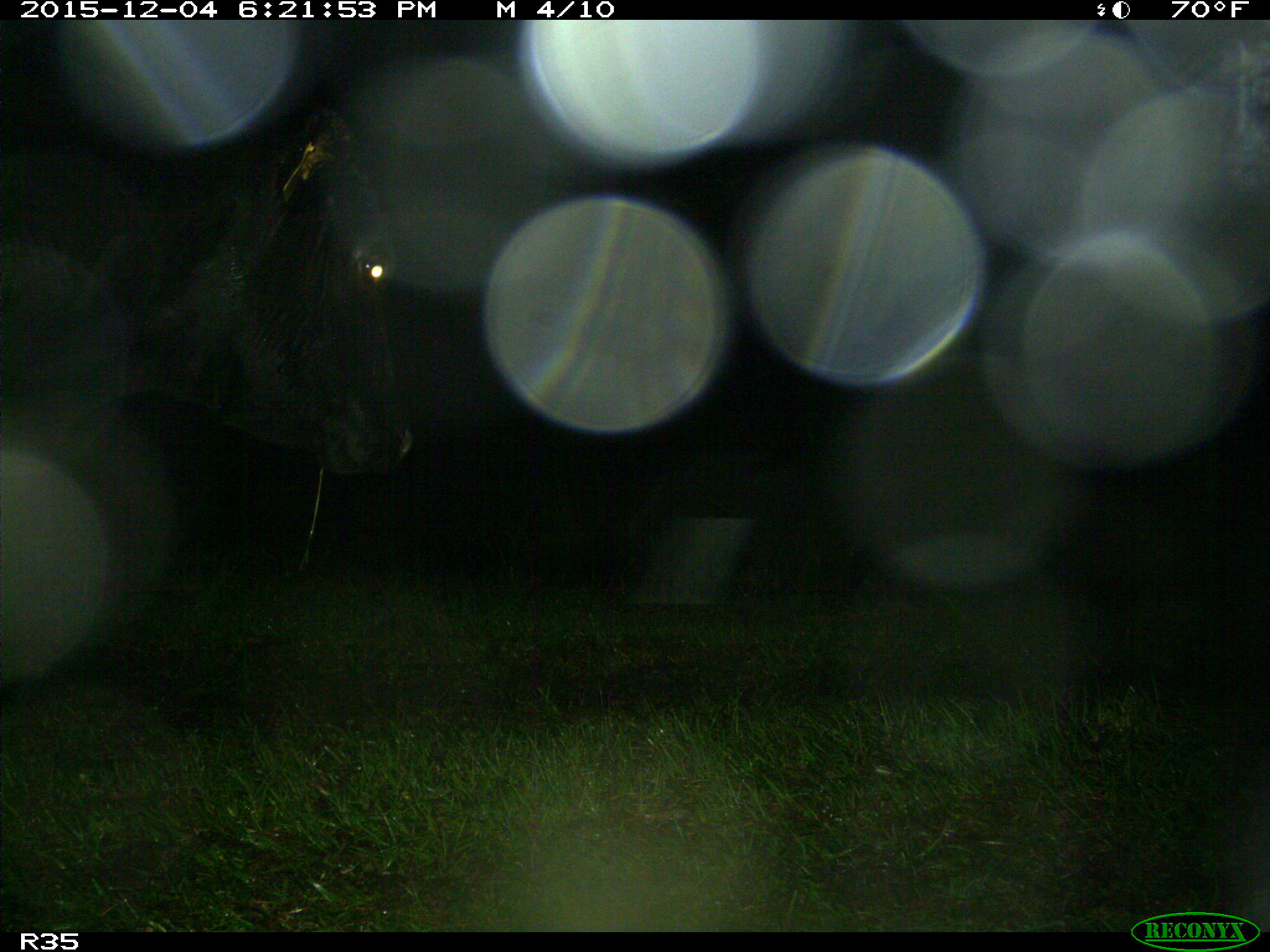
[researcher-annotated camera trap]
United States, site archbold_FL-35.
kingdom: Animalia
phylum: Chordata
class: Mammalia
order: Artiodactyla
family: Bovidae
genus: Bos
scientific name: Bos taurus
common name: domestic cow